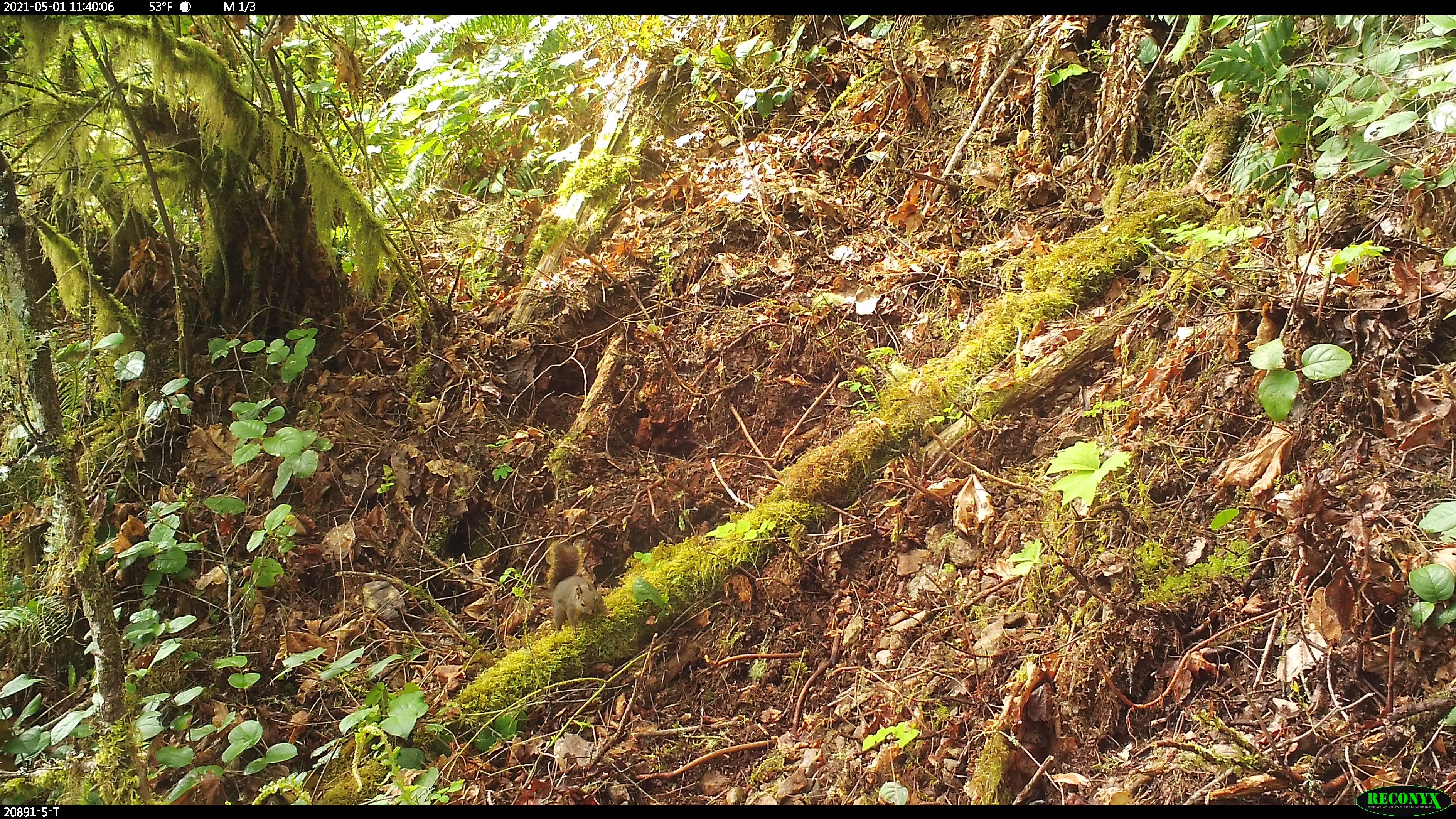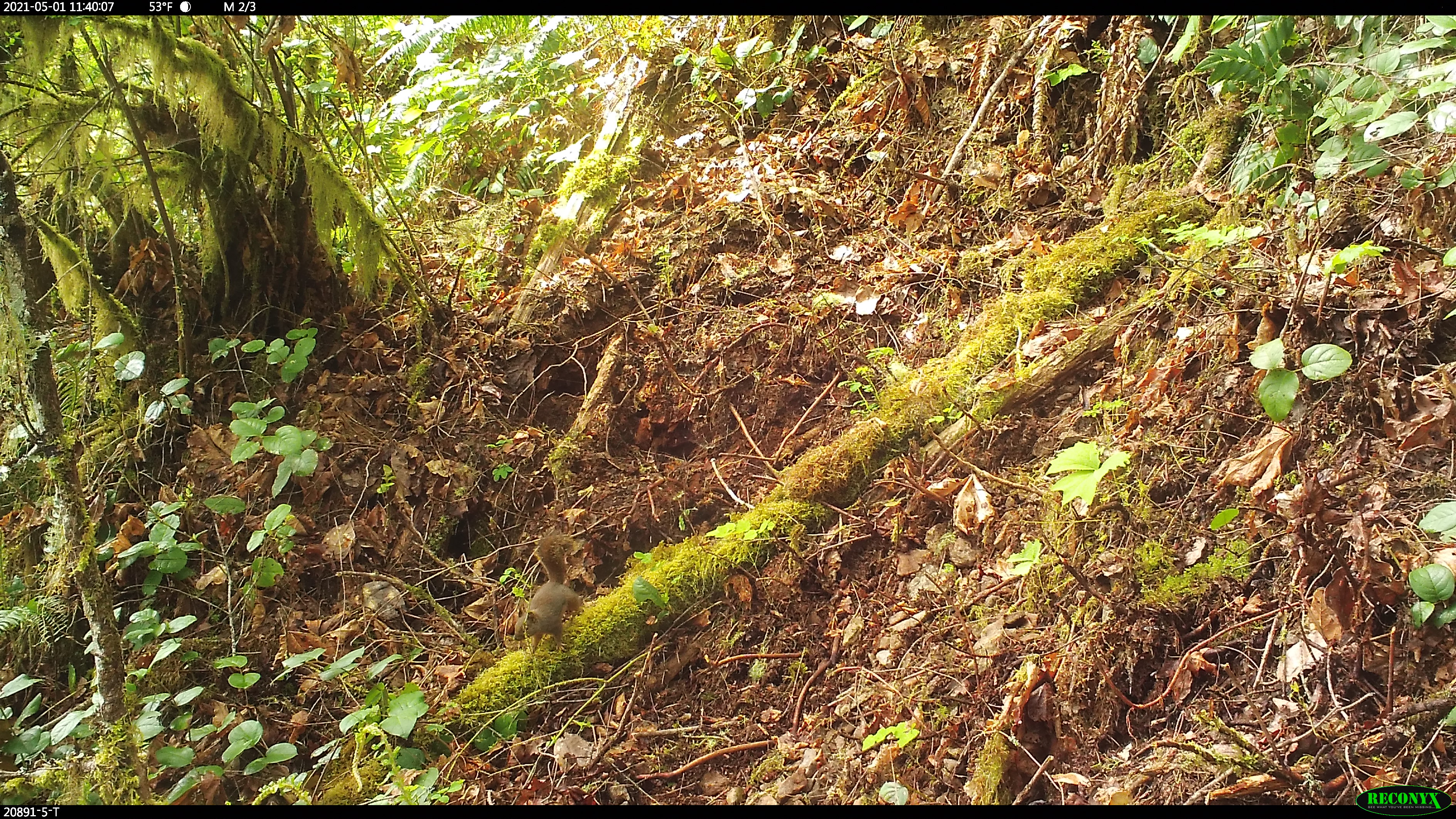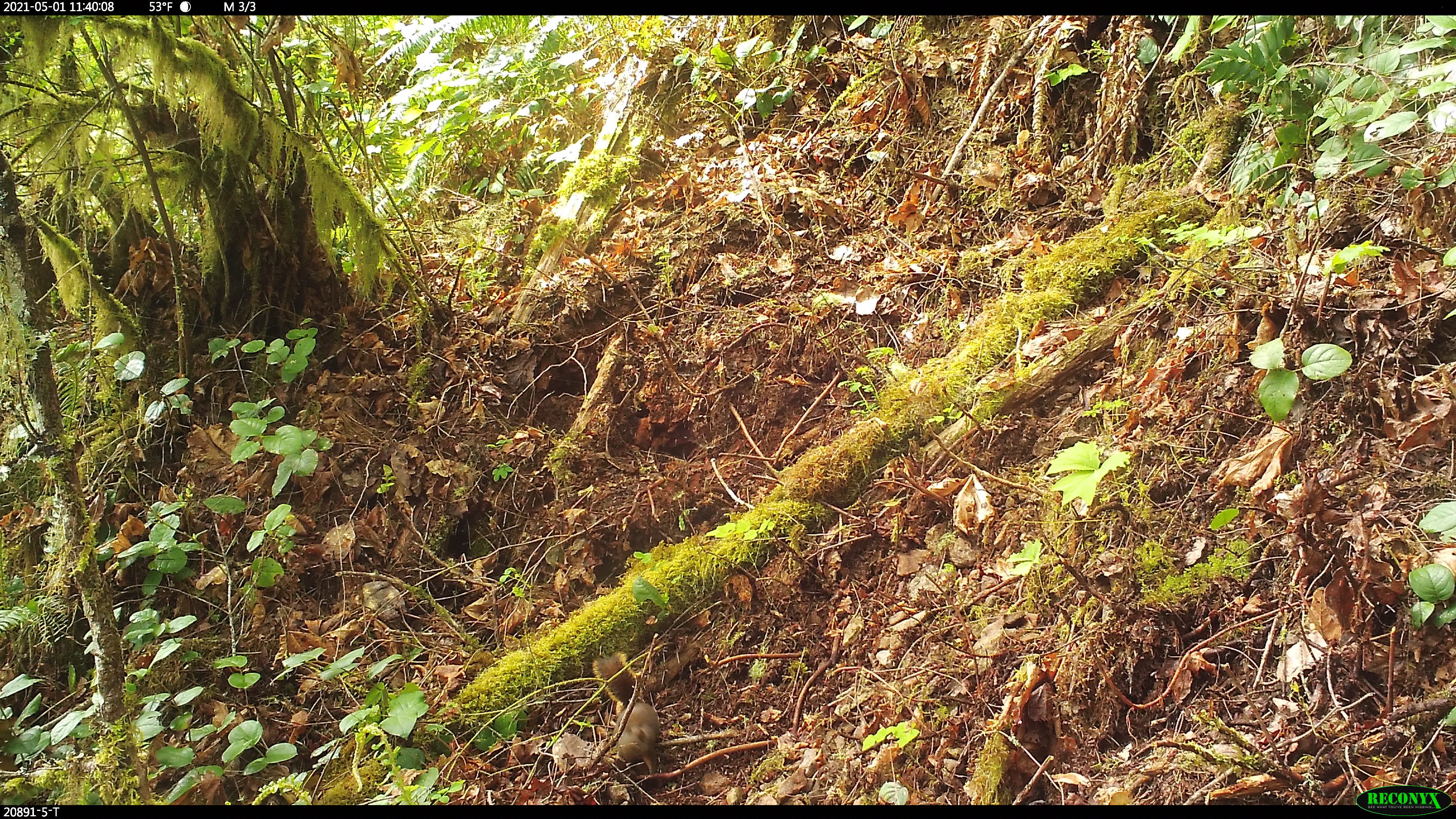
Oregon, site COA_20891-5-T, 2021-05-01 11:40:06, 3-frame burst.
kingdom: Animalia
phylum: Chordata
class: Mammalia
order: Rodentia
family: Sciuridae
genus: Tamiasciurus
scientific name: Tamiasciurus douglasii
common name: douglas squirrel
Douglas squirrel (Tamiasciurus douglasii).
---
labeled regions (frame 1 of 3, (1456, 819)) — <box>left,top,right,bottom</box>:
douglas squirrel: <box>543,541,609,635</box>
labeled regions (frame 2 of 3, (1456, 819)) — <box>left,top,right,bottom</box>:
douglas squirrel: <box>510,531,587,652</box>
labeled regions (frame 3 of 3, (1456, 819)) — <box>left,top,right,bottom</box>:
douglas squirrel: <box>594,654,665,768</box>